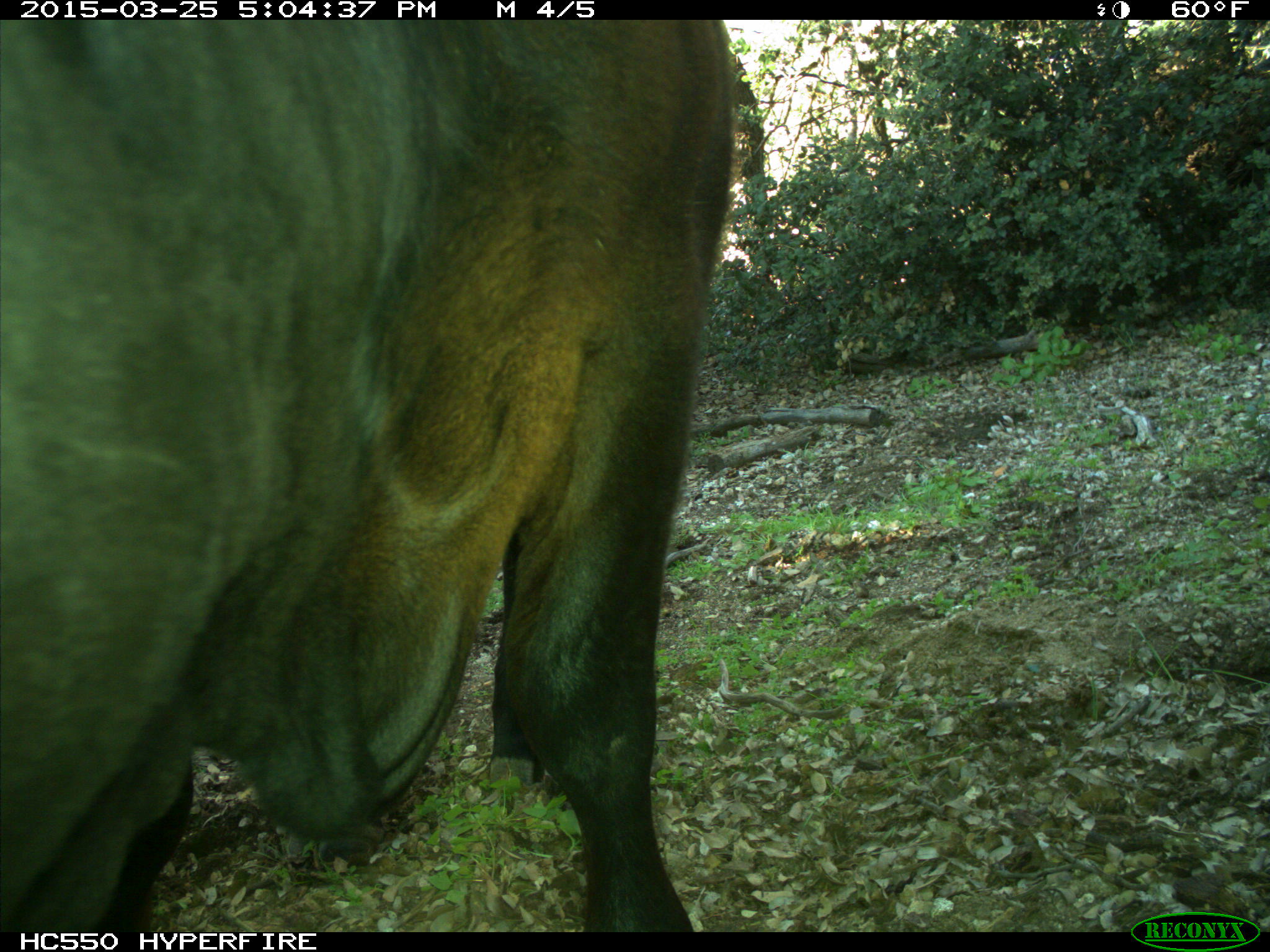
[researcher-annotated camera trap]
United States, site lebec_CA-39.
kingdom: Animalia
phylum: Chordata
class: Mammalia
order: Artiodactyla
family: Bovidae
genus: Bos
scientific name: Bos taurus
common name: domestic cow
Bos taurus (domestic cow).